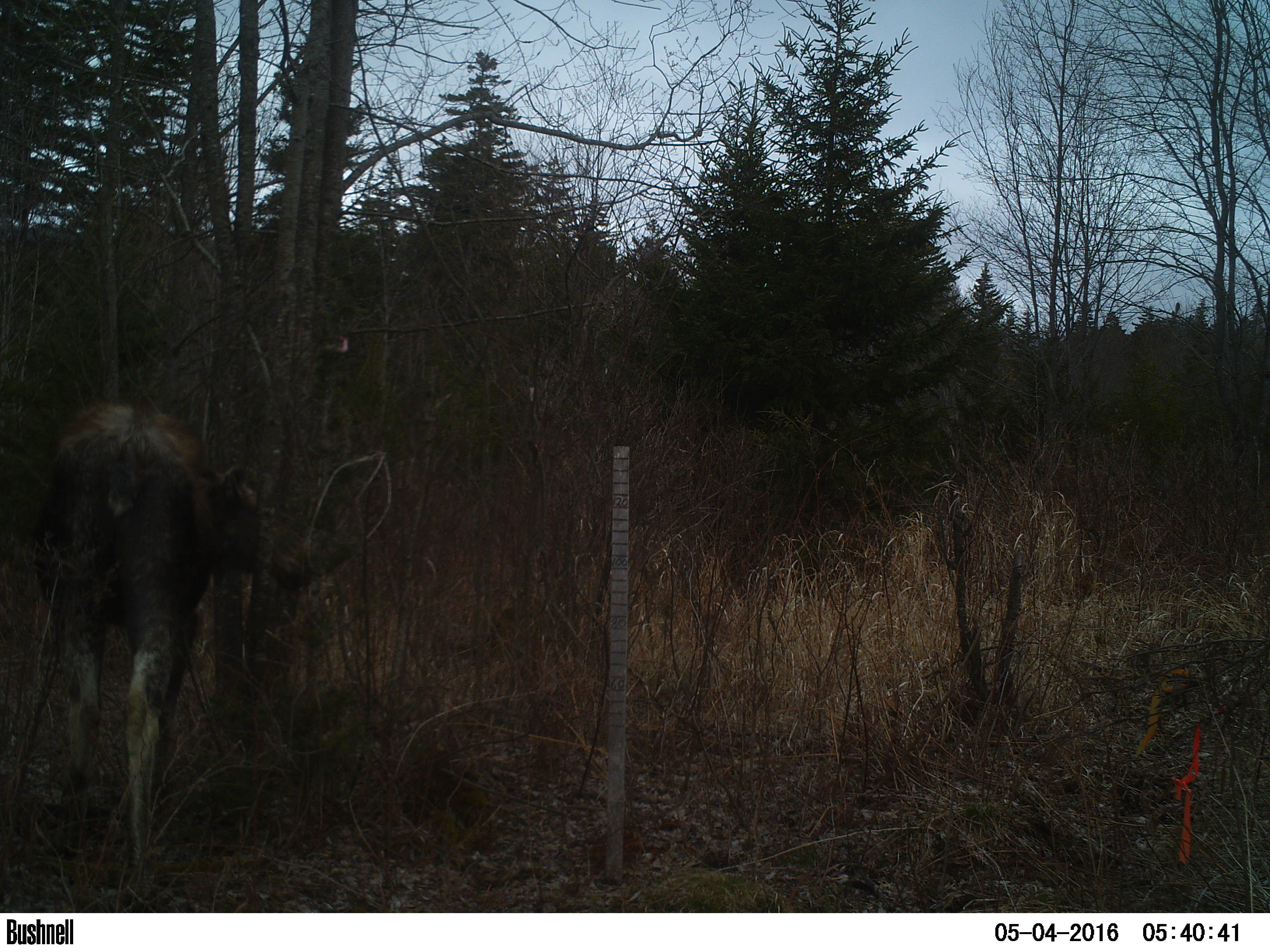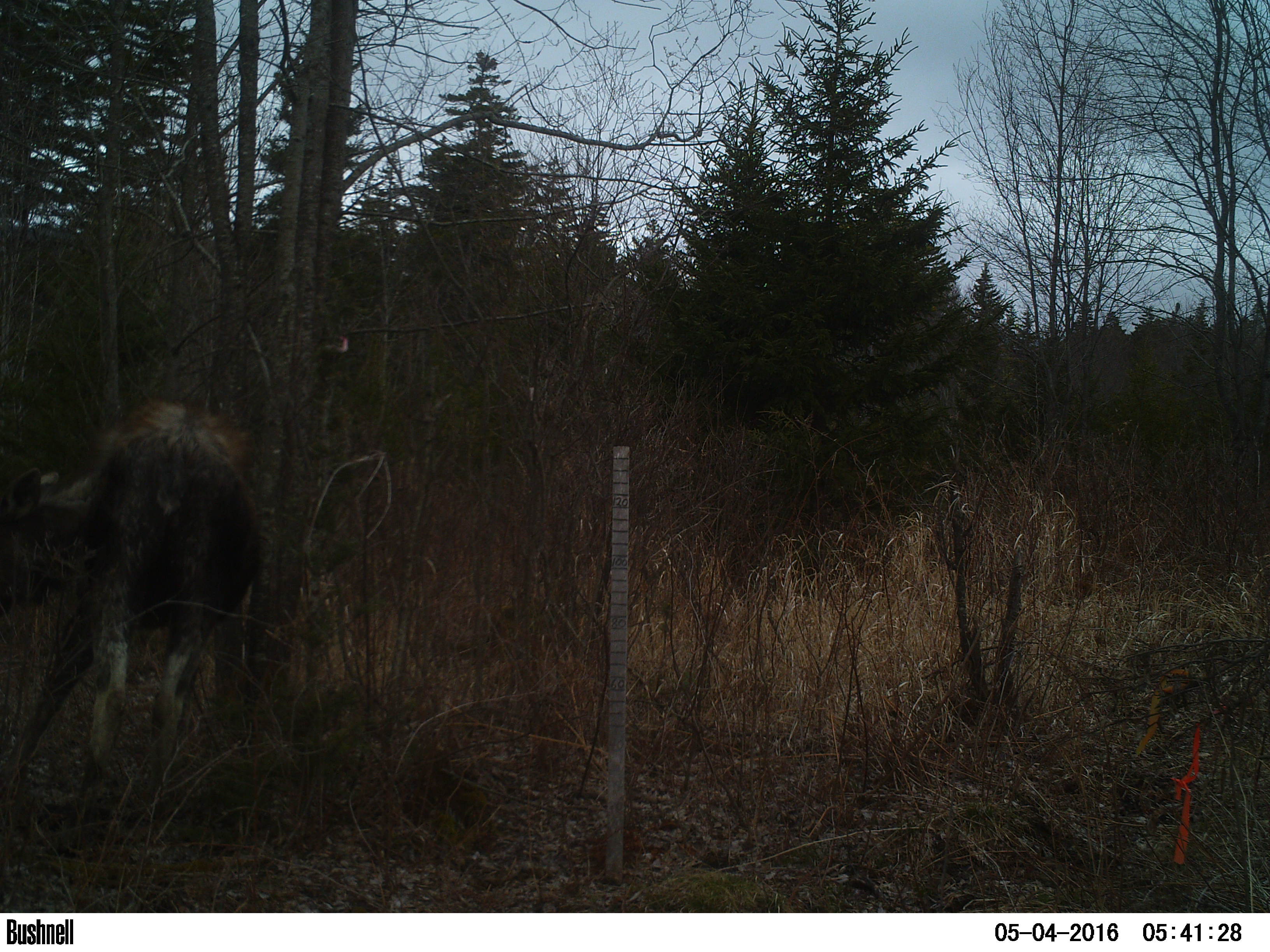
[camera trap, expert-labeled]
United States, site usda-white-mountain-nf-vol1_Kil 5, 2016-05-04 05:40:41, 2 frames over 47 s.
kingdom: Animalia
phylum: Chordata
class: Mammalia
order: Artiodactyla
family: Cervidae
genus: Alces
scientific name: Alces alces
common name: moose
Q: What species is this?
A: Moose (Alces alces).